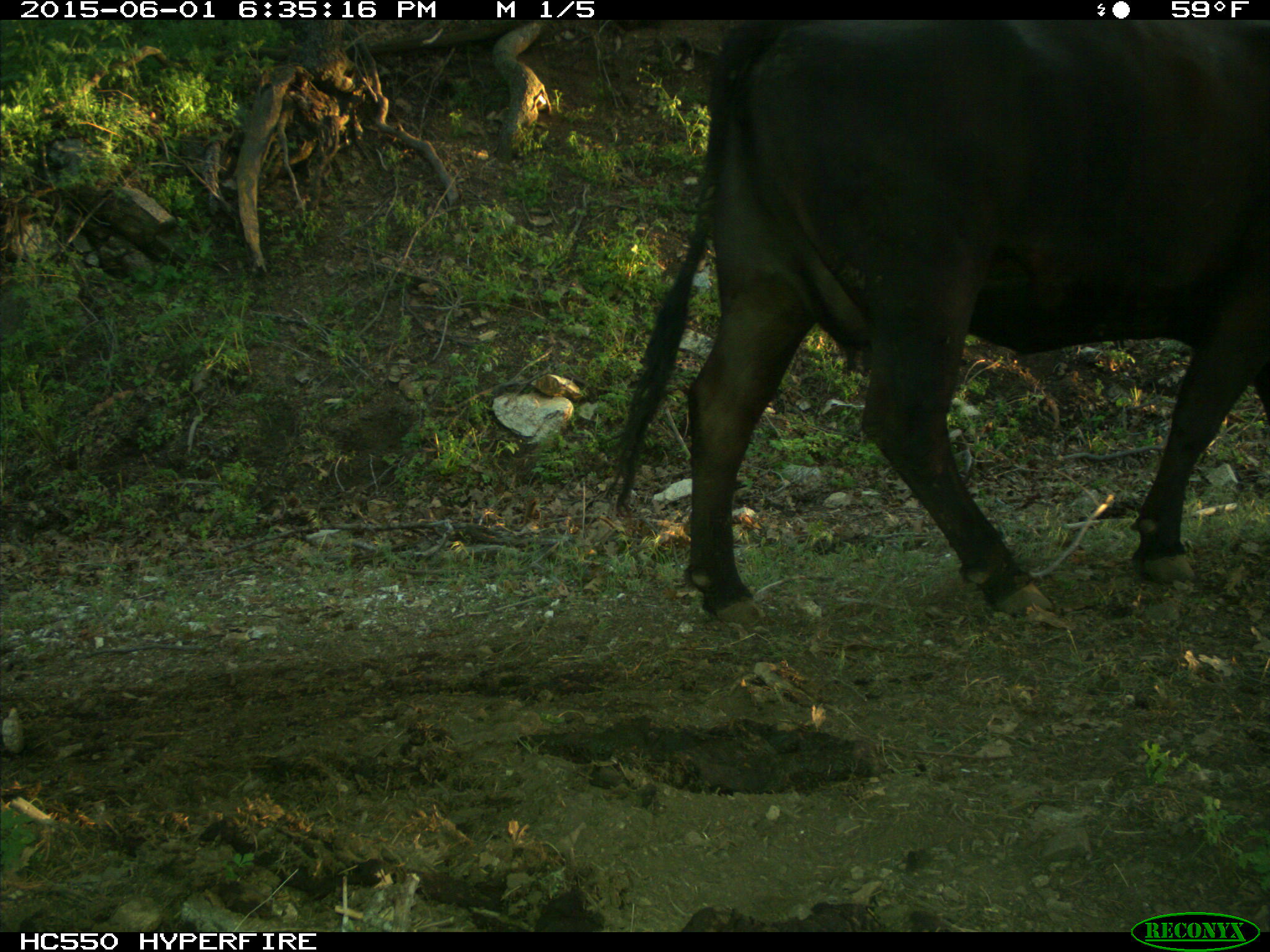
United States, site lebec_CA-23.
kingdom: Animalia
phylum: Chordata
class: Mammalia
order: Artiodactyla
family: Bovidae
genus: Bos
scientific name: Bos taurus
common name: domestic cow